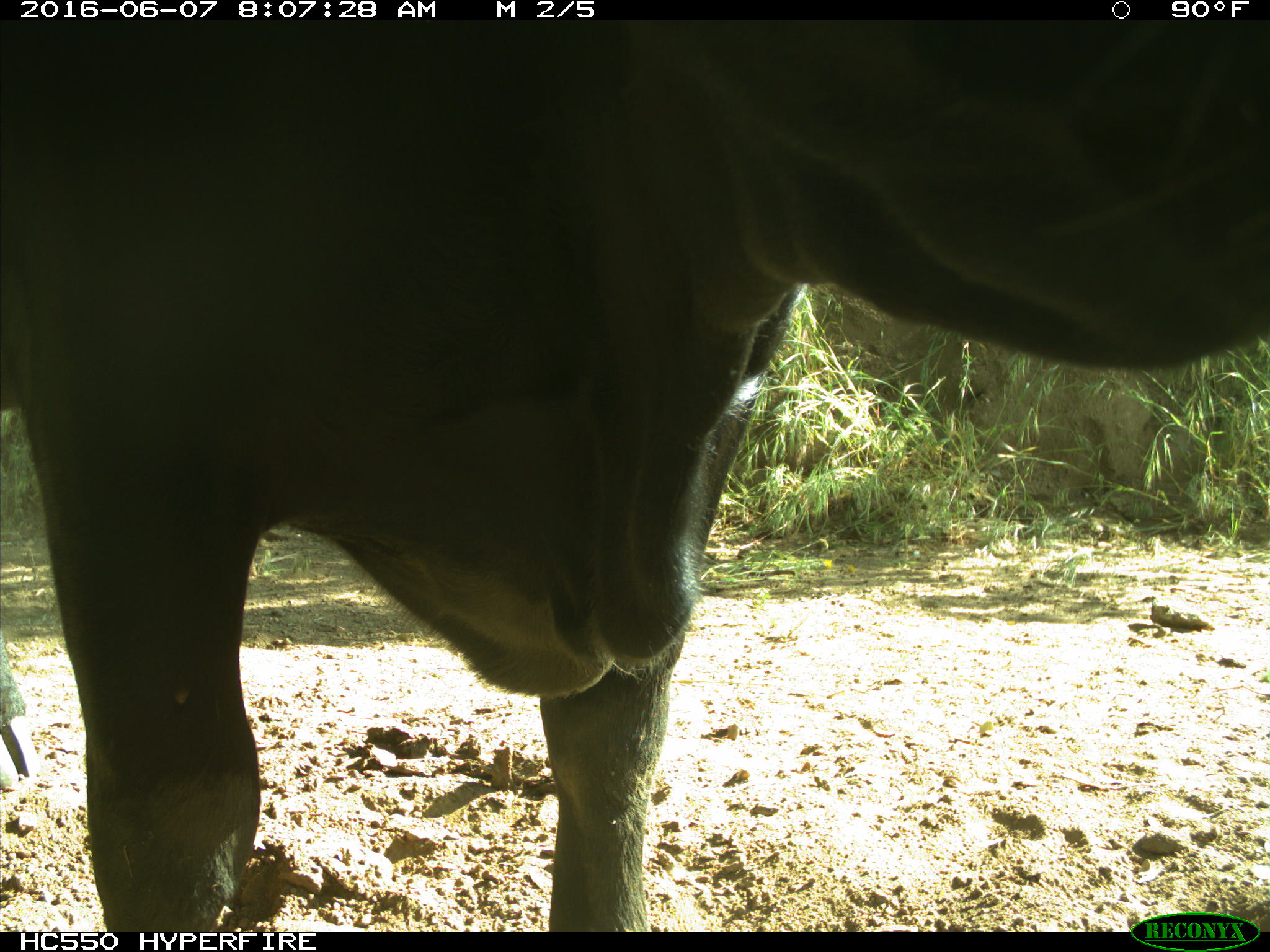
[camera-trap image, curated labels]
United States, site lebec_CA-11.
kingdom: Animalia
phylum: Chordata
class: Mammalia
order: Artiodactyla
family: Bovidae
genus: Bos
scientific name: Bos taurus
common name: domestic cow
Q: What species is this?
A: Bos taurus (domestic cow).